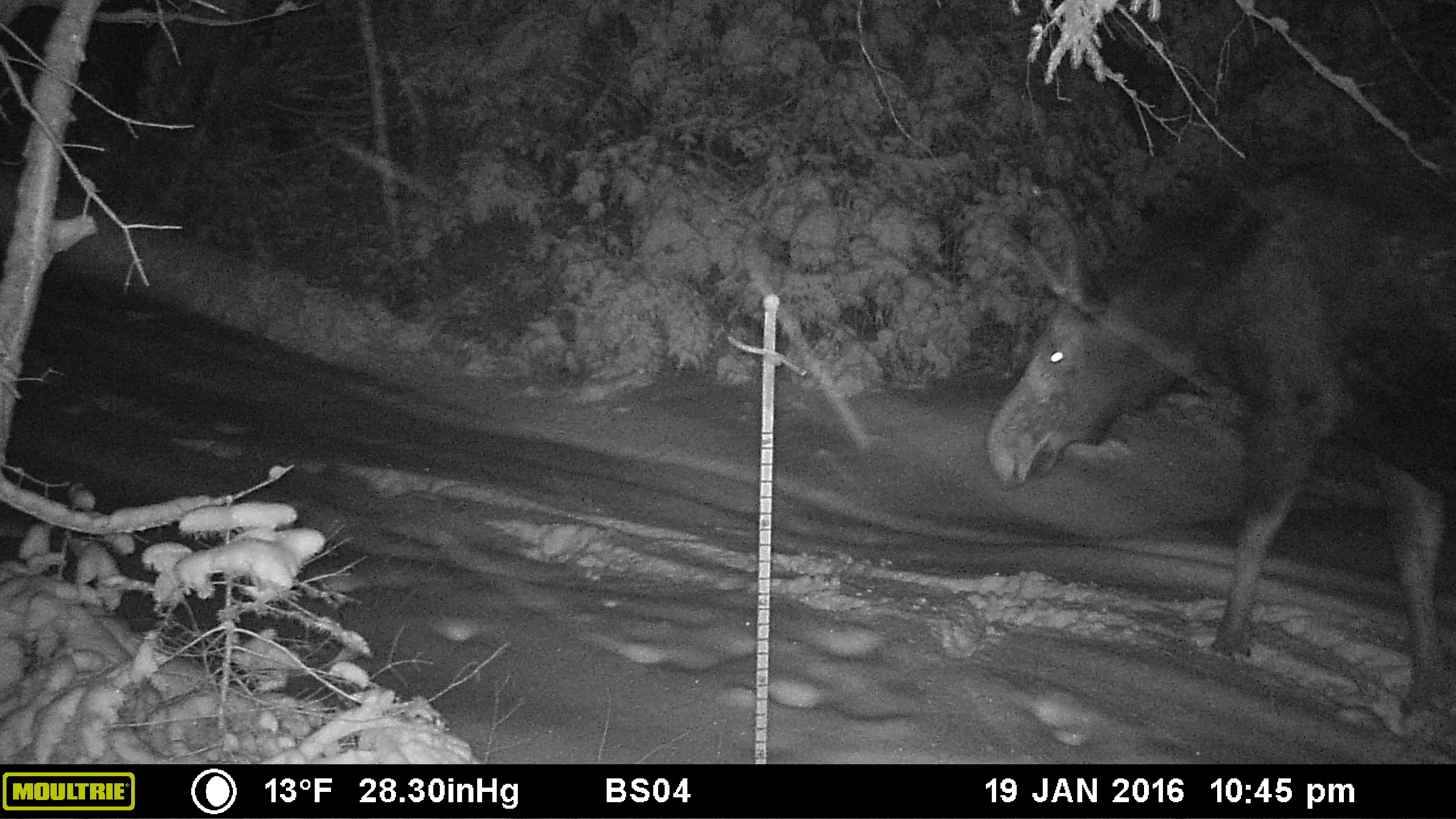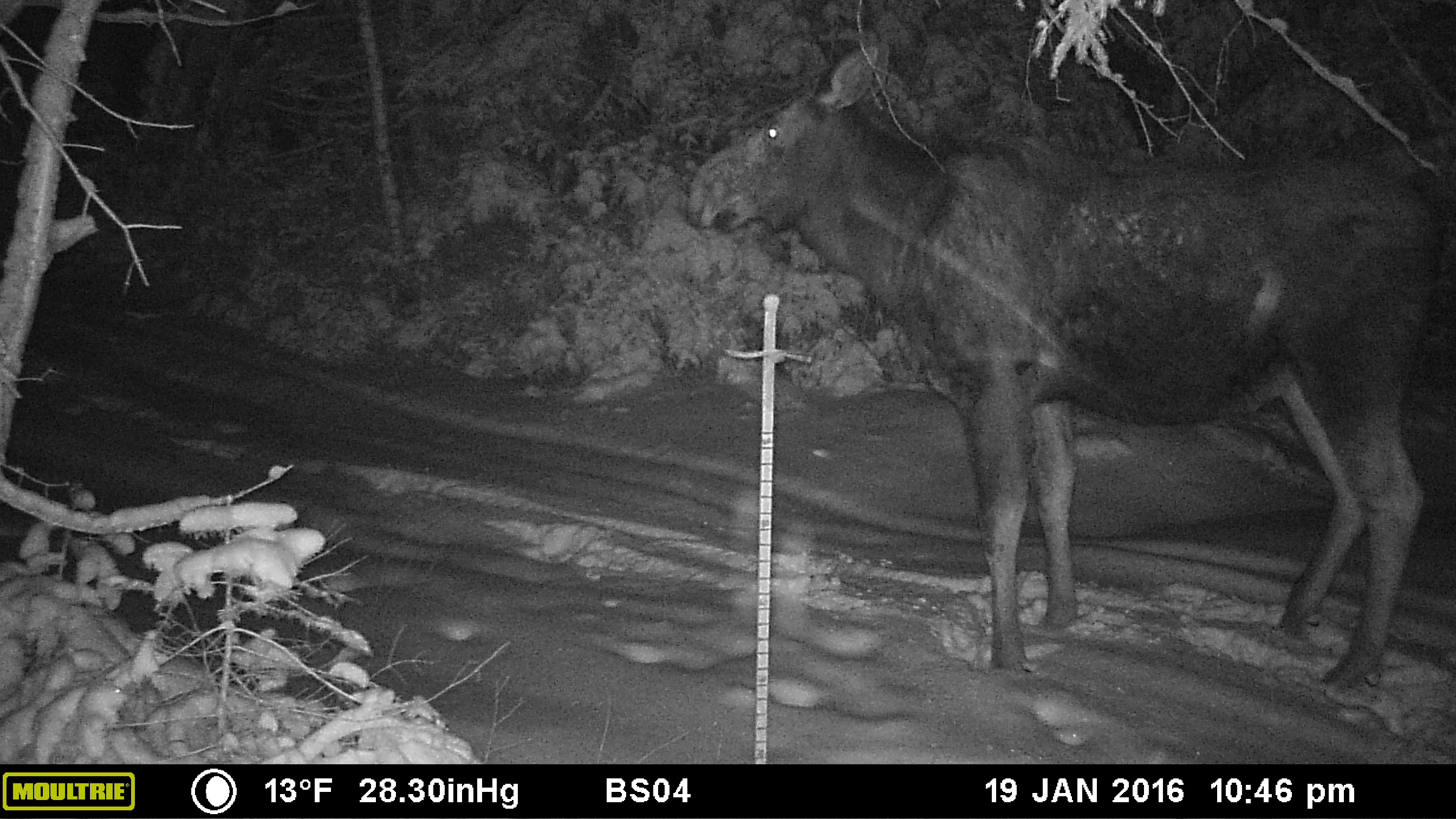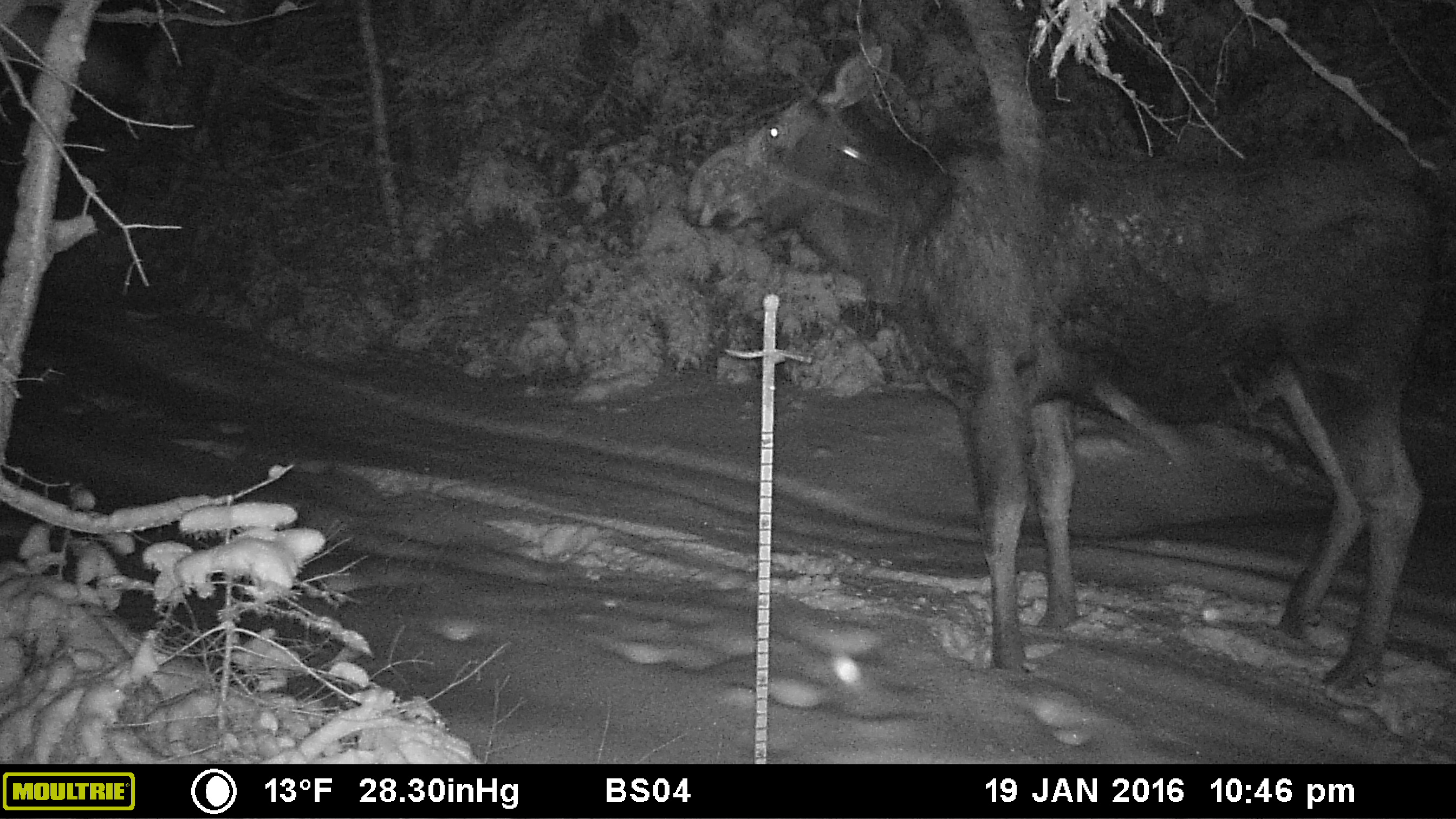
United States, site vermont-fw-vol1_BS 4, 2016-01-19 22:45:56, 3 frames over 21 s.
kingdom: Animalia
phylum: Chordata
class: Mammalia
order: Artiodactyla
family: Cervidae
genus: Alces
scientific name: Alces alces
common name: moose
Moose (Alces alces).